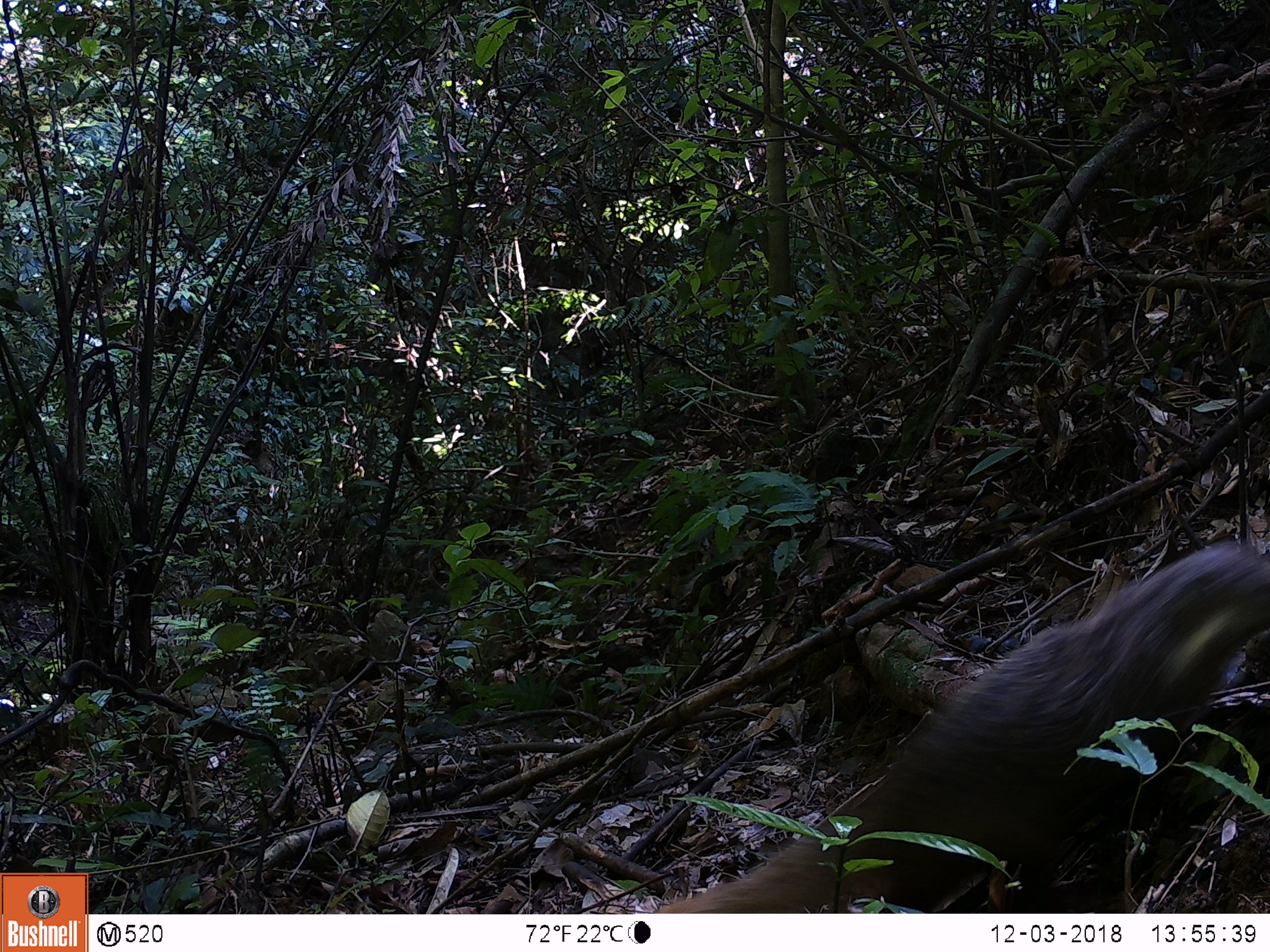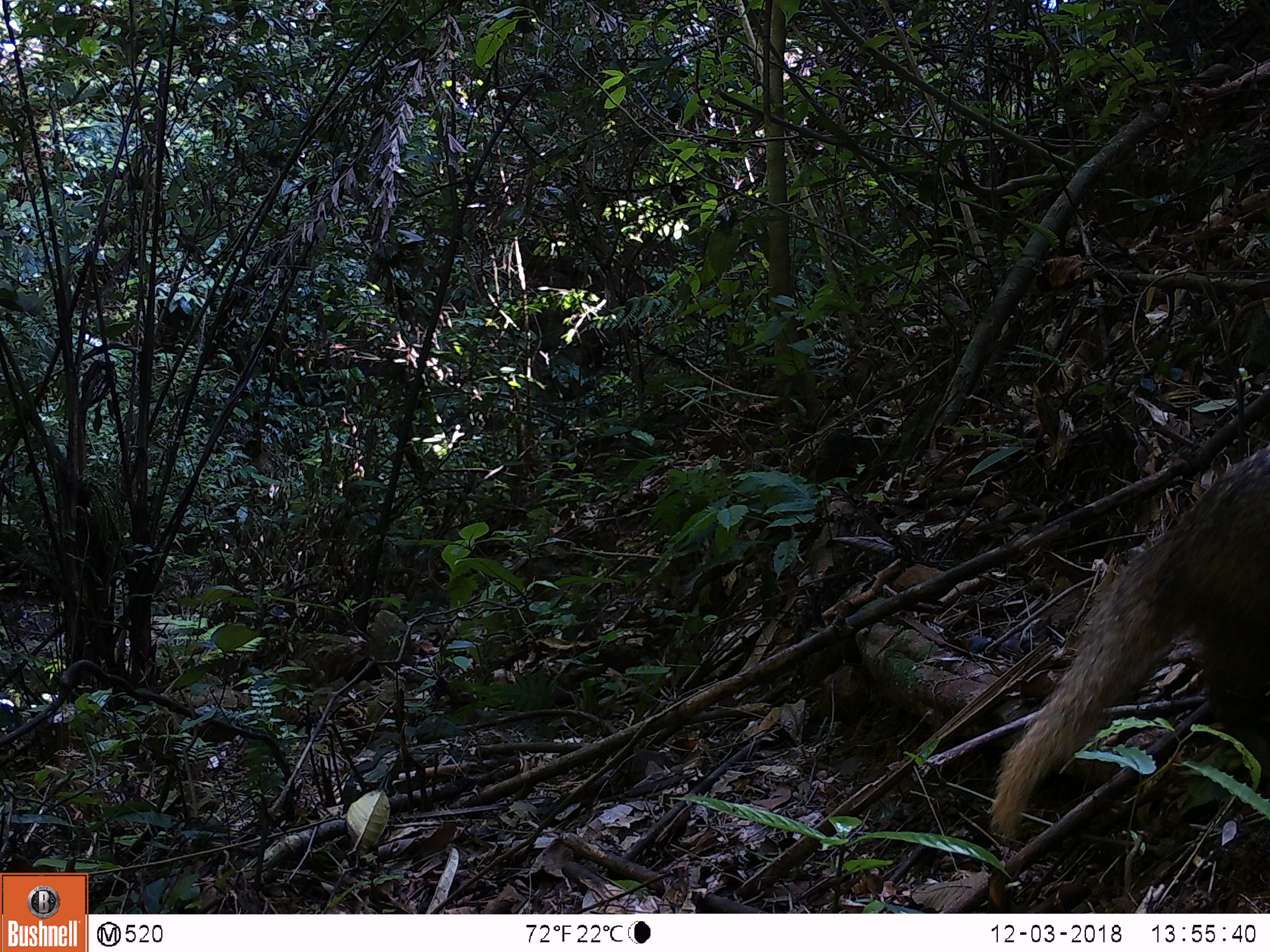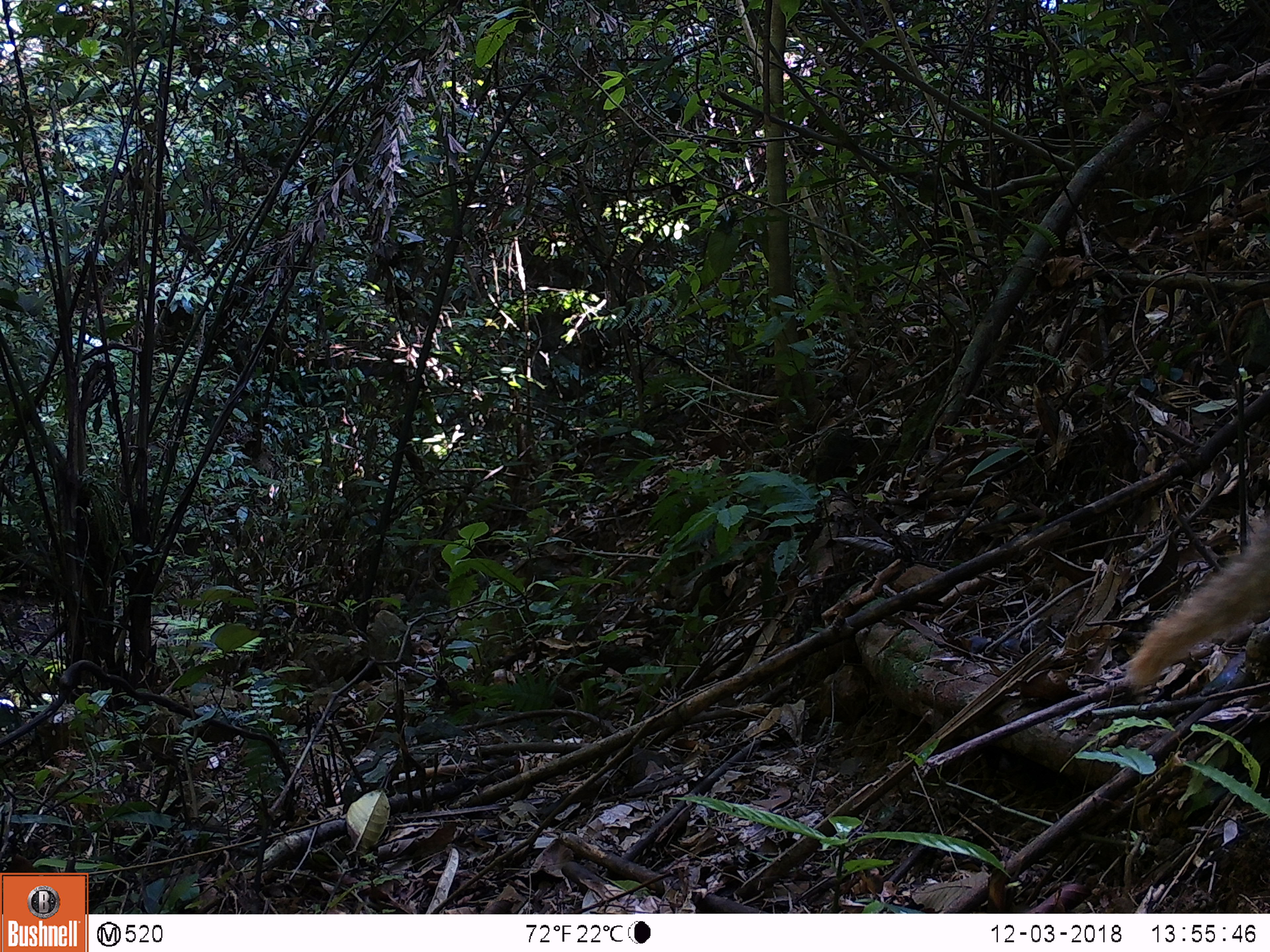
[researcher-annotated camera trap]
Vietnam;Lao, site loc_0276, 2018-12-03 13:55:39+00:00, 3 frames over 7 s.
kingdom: Animalia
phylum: Chordata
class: Mammalia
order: Carnivora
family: Herpestidae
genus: Urva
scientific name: Urva urva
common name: crab-eating mongoose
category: crab eating mongoose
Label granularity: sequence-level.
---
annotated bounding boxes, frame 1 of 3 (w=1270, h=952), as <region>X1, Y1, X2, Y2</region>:
crab eating mongoose: <region>650, 536, 1266, 913</region>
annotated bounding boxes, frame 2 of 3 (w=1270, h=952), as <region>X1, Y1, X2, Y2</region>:
crab eating mongoose: <region>988, 444, 1269, 839</region>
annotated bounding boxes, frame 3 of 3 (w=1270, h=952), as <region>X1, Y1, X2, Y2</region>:
crab eating mongoose: <region>1122, 510, 1266, 690</region>